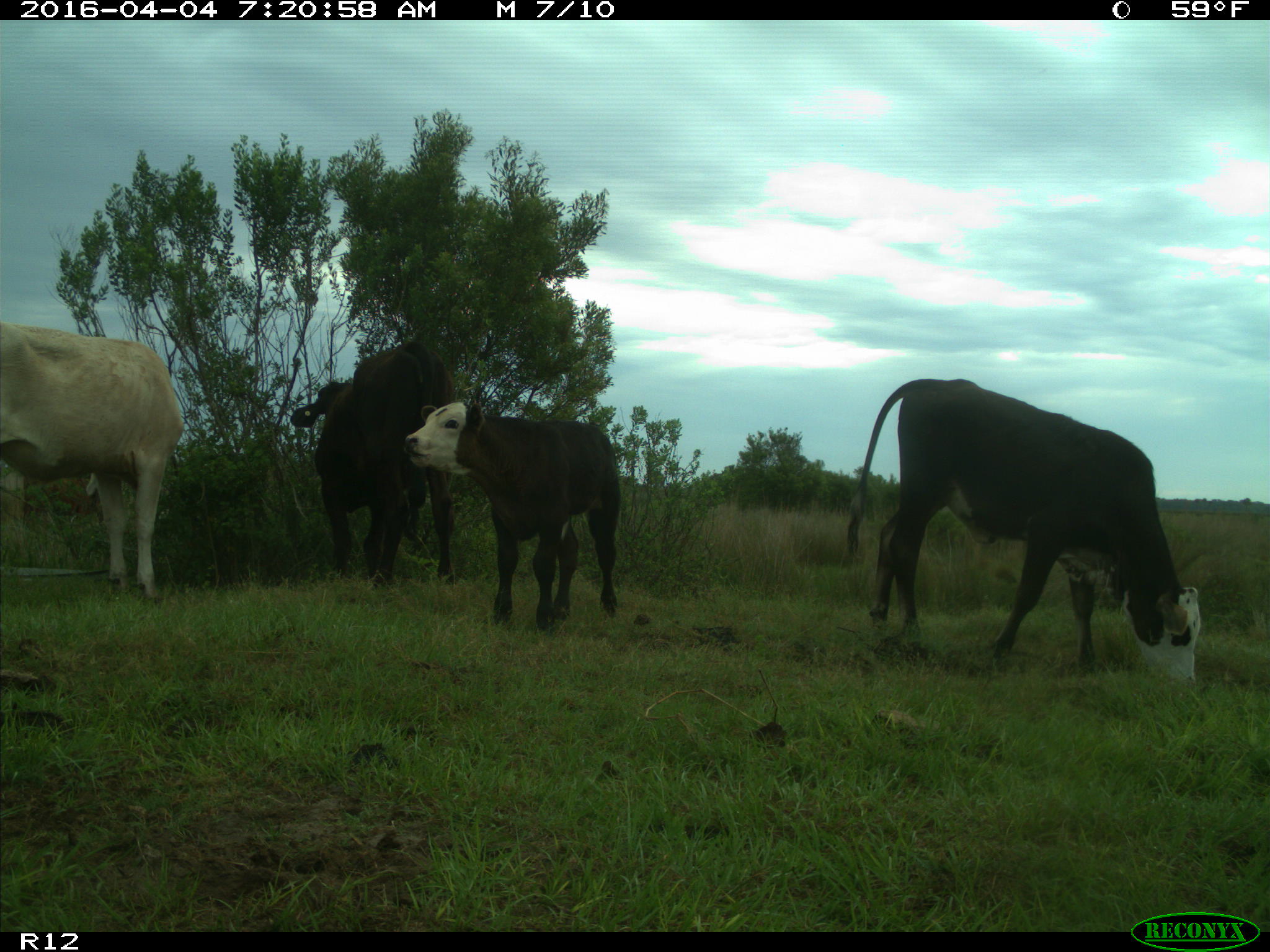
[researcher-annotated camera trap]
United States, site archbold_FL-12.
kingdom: Animalia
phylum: Chordata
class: Mammalia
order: Artiodactyla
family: Bovidae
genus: Bos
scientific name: Bos taurus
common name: domestic cow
Bos taurus (domestic cow).